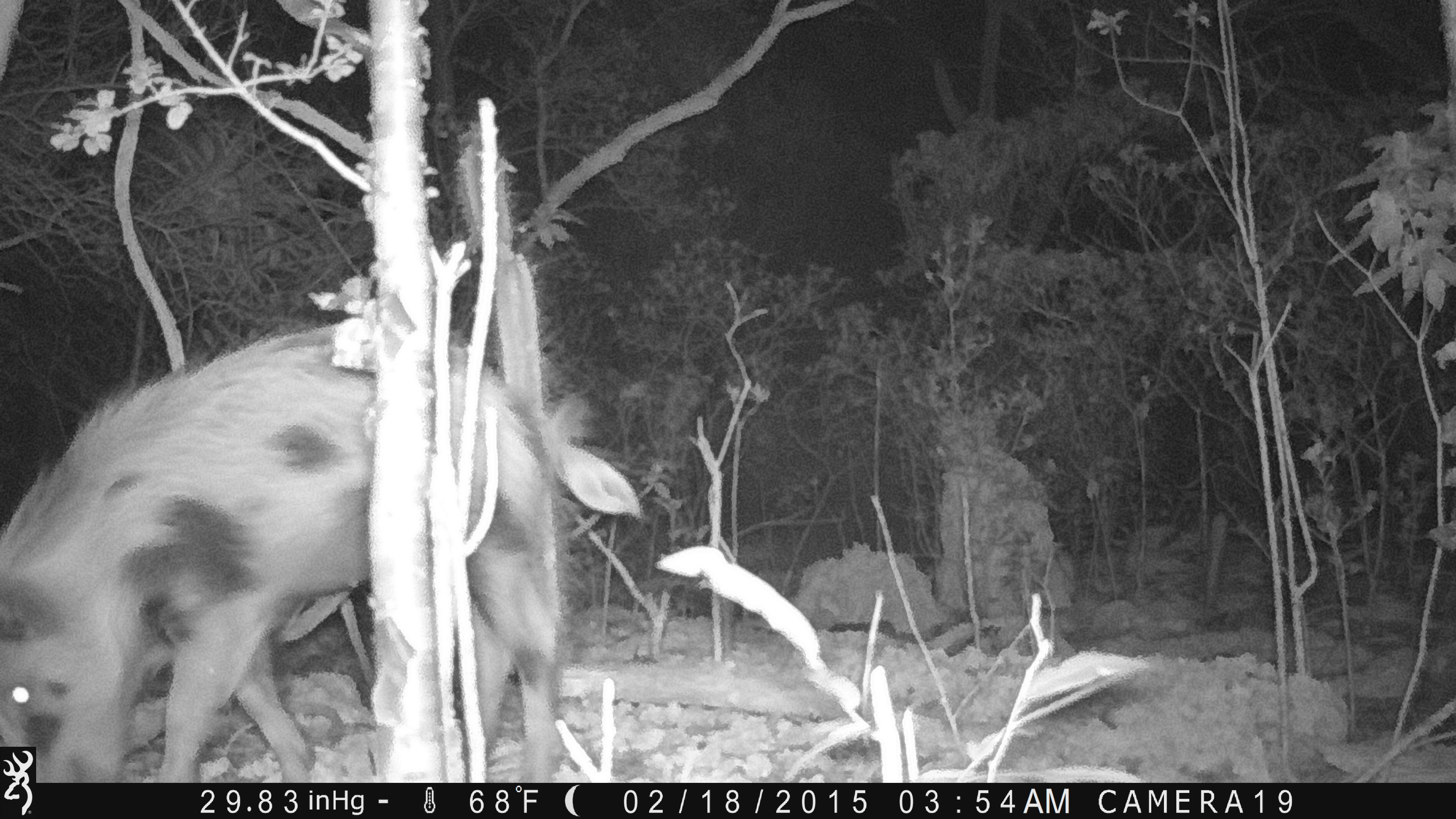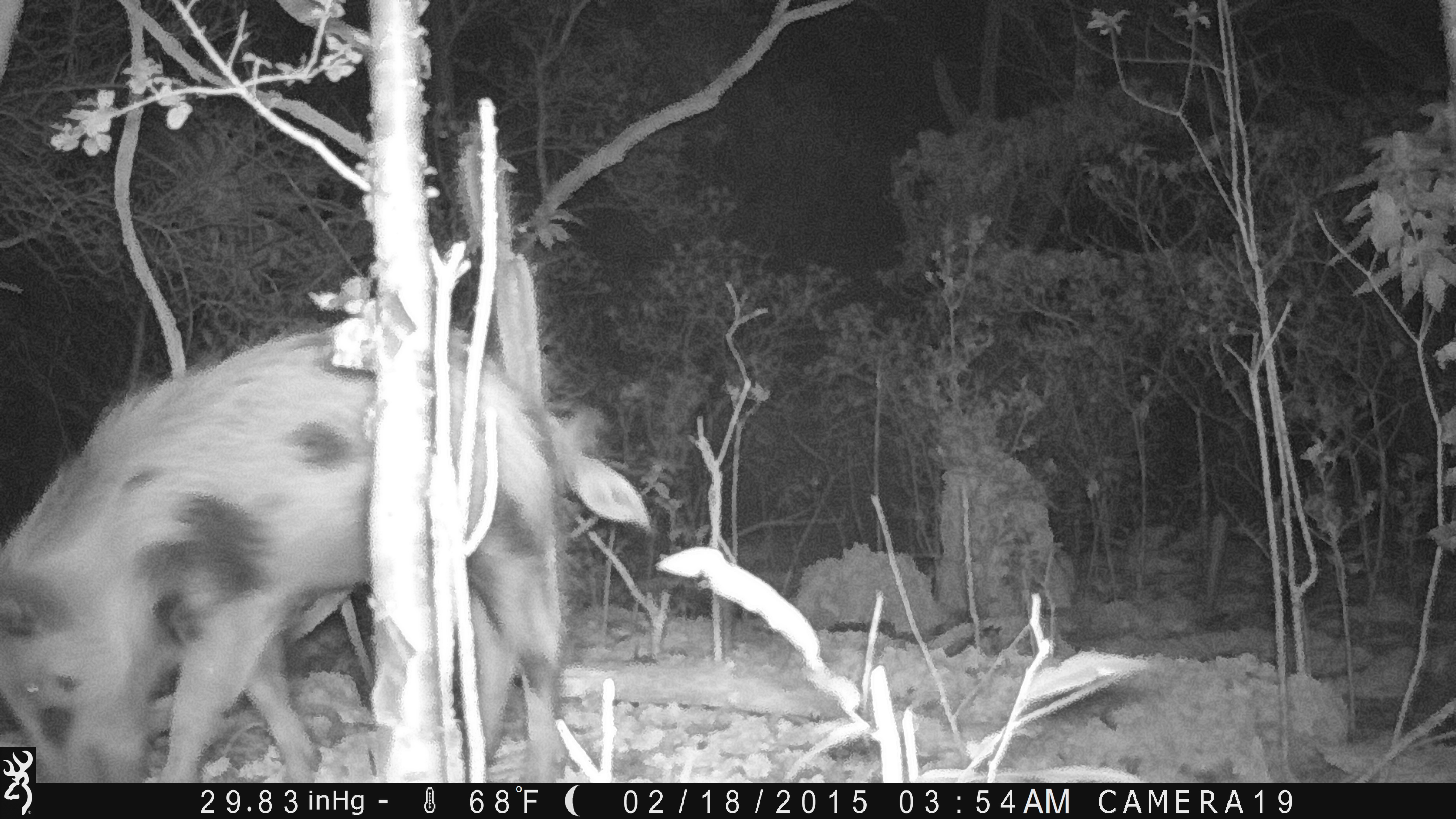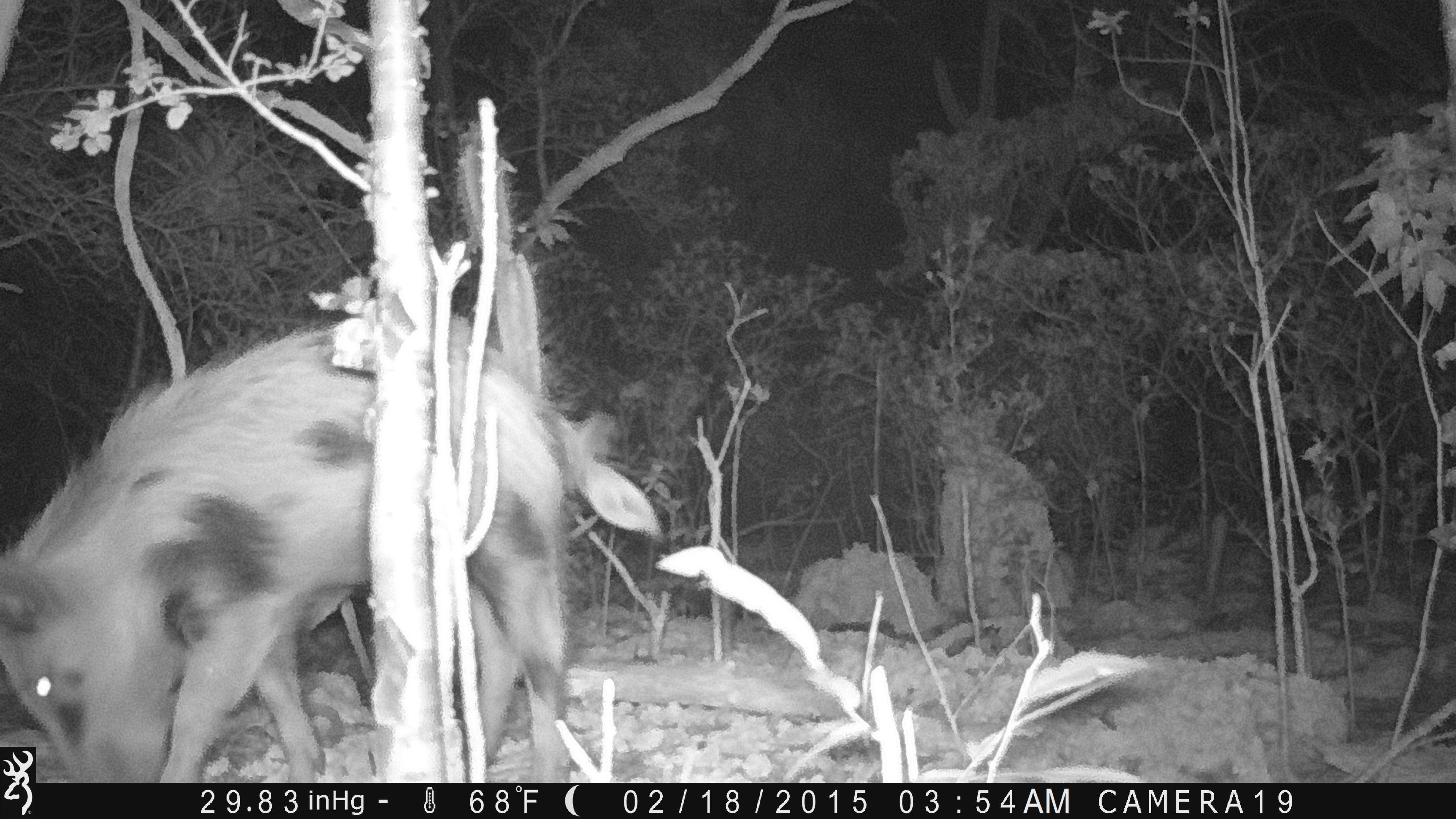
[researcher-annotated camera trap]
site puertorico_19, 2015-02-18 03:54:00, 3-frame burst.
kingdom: Animalia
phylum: Chordata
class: Mammalia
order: Artiodactyla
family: Suidae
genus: Sus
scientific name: Sus scrofa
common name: pig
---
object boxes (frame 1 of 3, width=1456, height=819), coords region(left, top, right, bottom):
pig: region(0, 322, 586, 787)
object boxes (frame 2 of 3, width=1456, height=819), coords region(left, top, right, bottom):
pig: region(0, 317, 602, 786)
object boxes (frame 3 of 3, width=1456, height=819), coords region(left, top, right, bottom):
pig: region(0, 319, 609, 787)